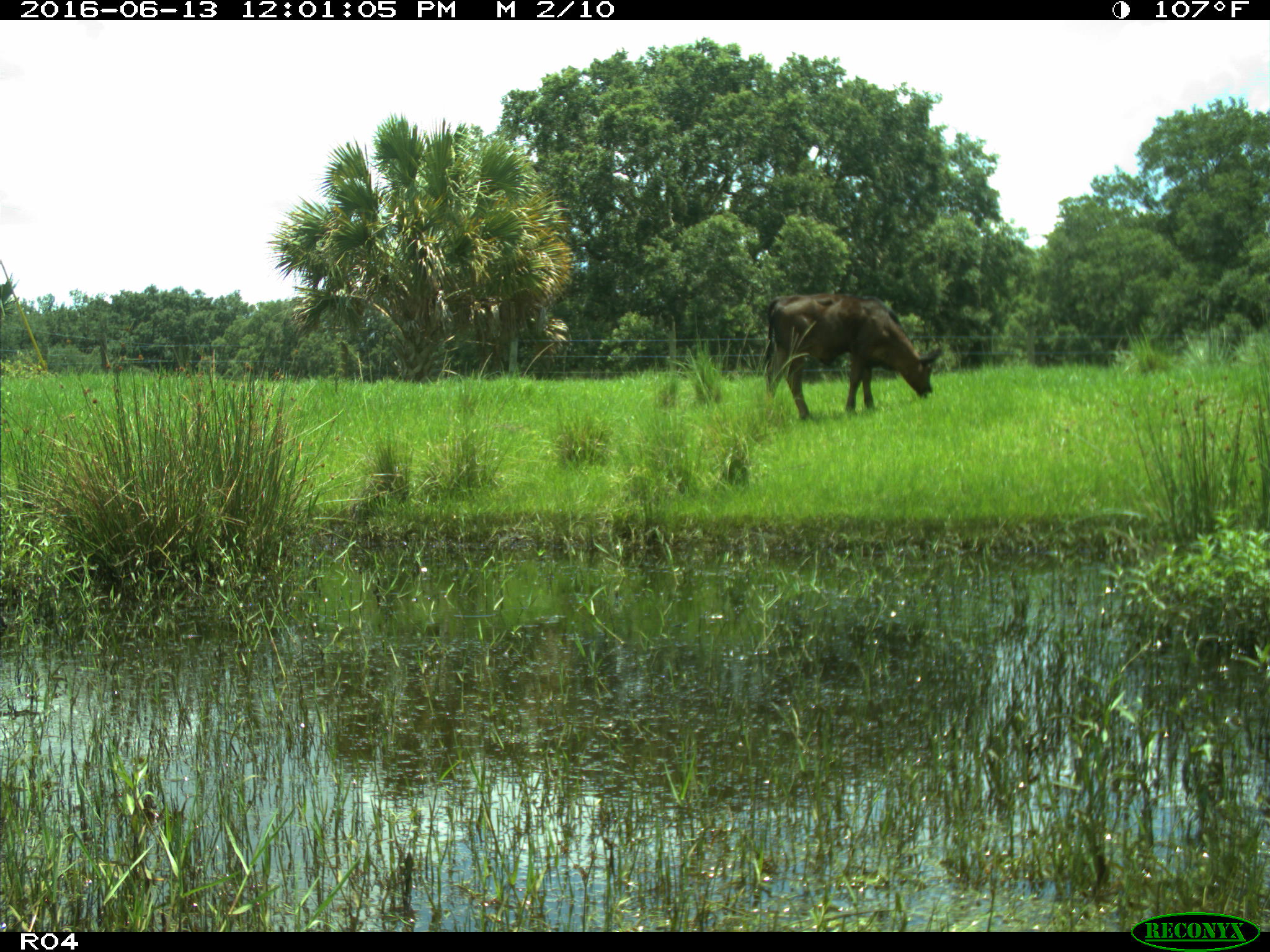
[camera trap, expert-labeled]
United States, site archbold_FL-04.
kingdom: Animalia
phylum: Chordata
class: Mammalia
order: Artiodactyla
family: Bovidae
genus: Bos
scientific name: Bos taurus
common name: domestic cow